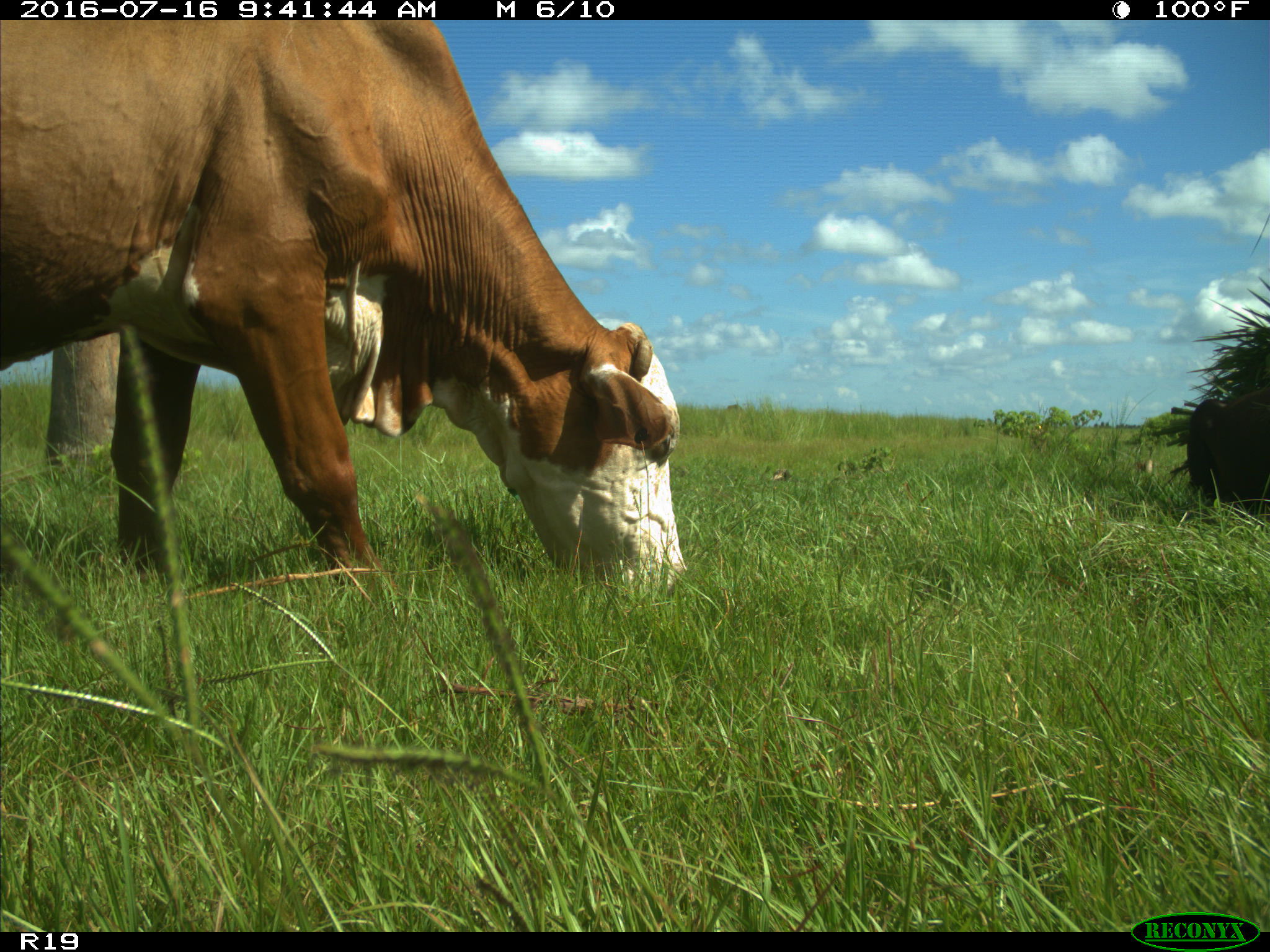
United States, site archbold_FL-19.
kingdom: Animalia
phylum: Chordata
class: Mammalia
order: Artiodactyla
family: Bovidae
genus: Bos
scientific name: Bos taurus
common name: domestic cow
Bos taurus (domestic cow).